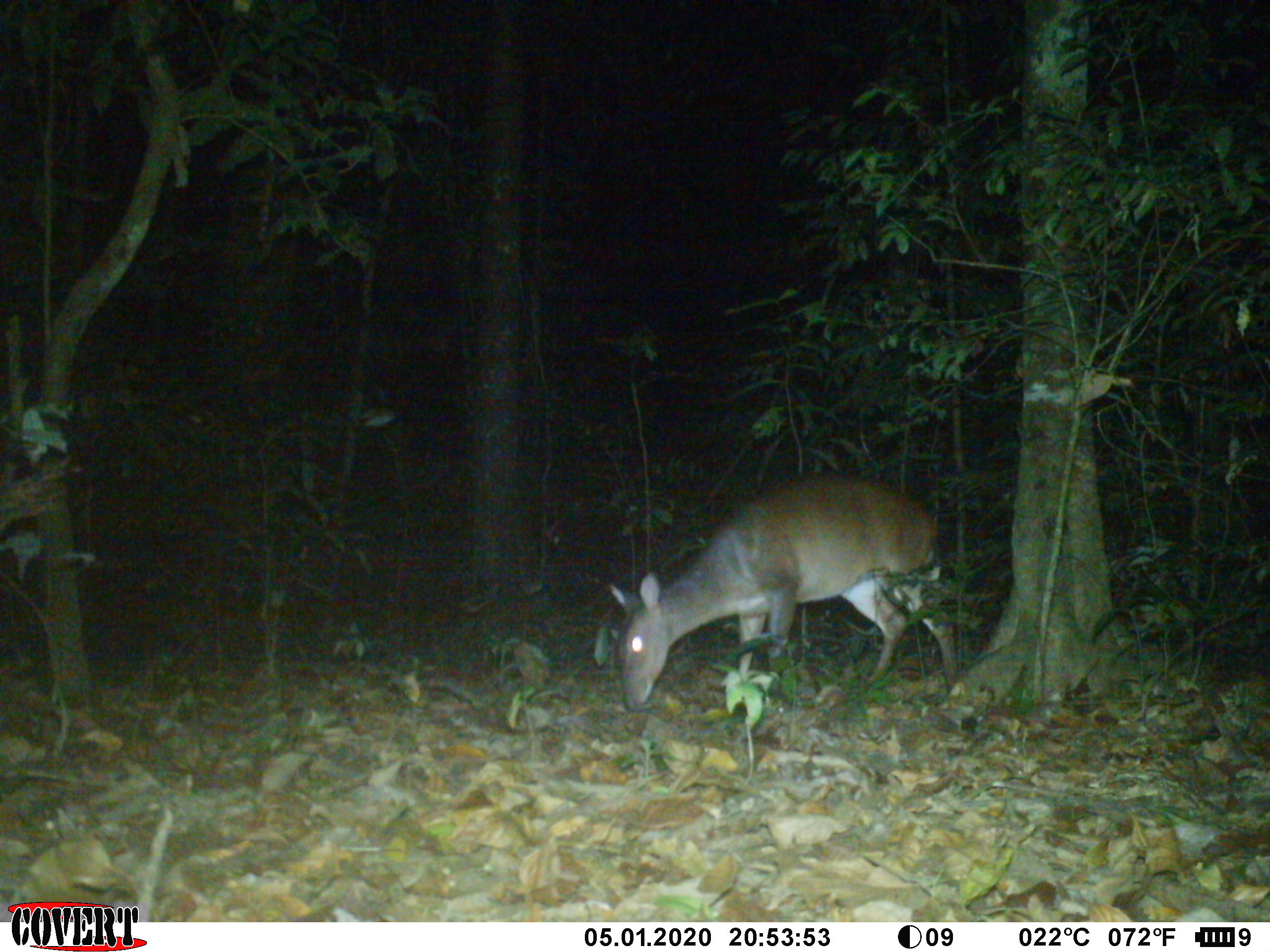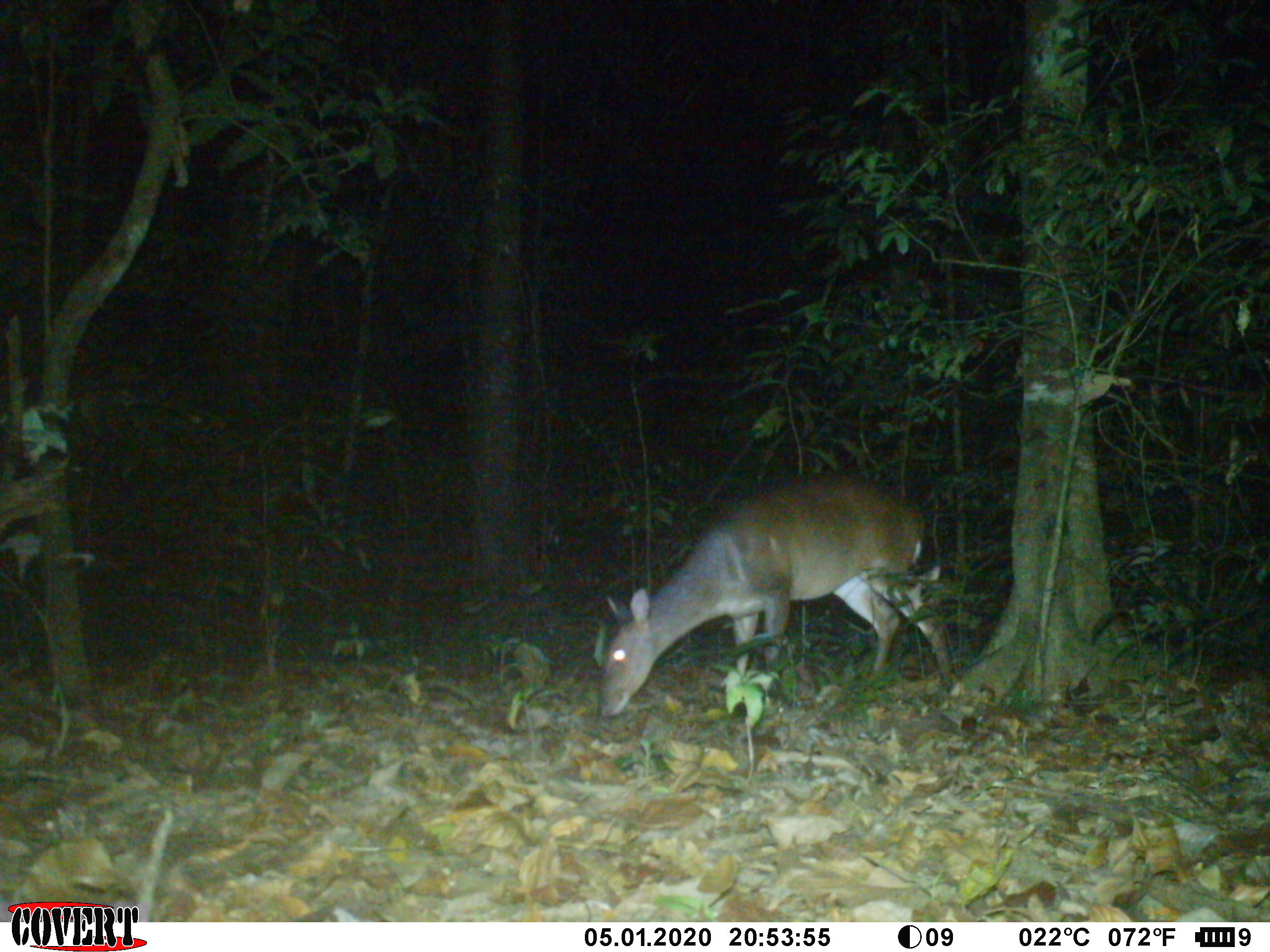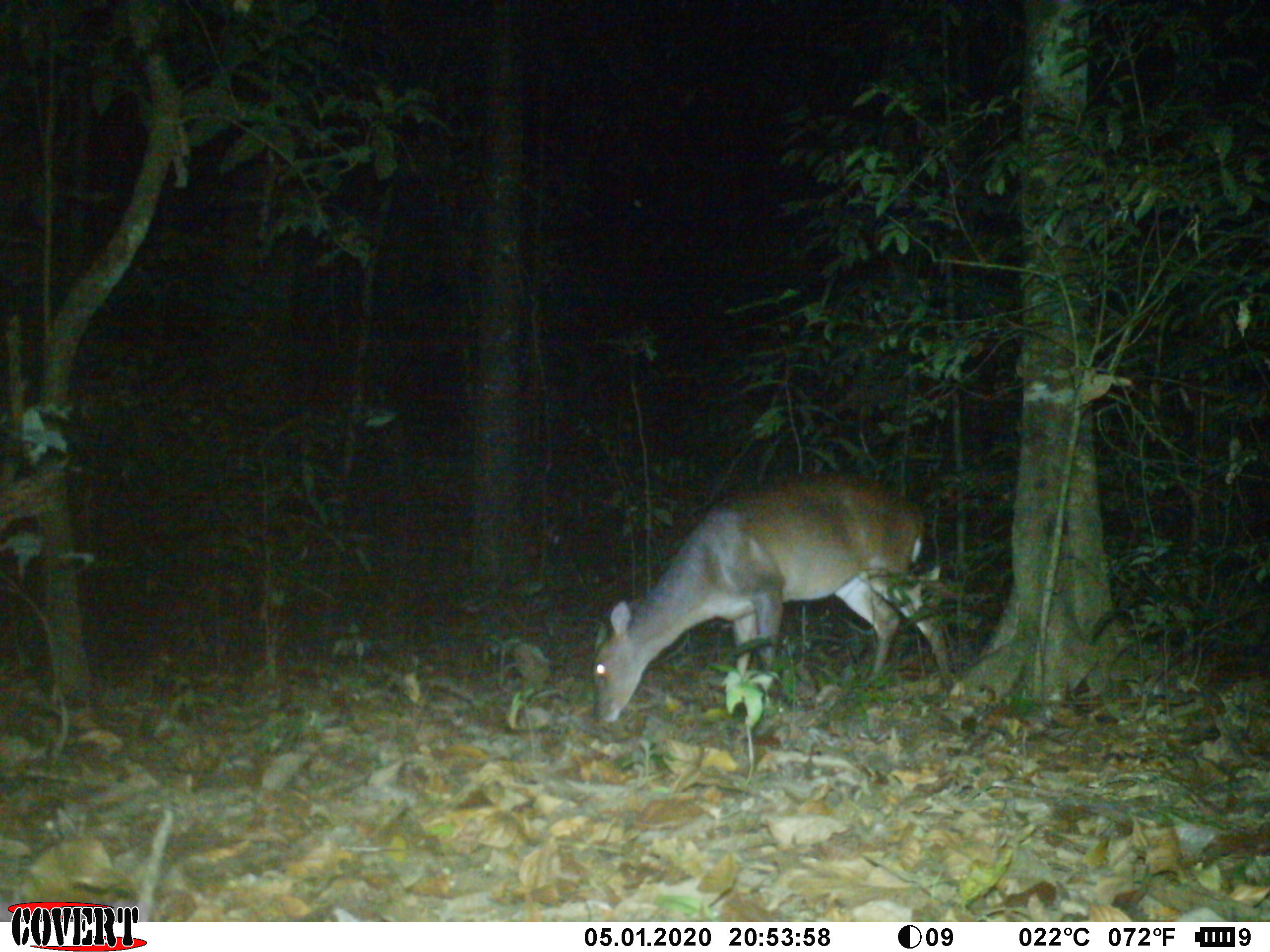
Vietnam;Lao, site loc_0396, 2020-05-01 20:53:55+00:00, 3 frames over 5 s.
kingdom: Animalia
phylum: Chordata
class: Mammalia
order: Artiodactyla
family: Cervidae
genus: Muntiacus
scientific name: Muntiacus vuquangensis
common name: large-antlered muntjac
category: large antlered muntjac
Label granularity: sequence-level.